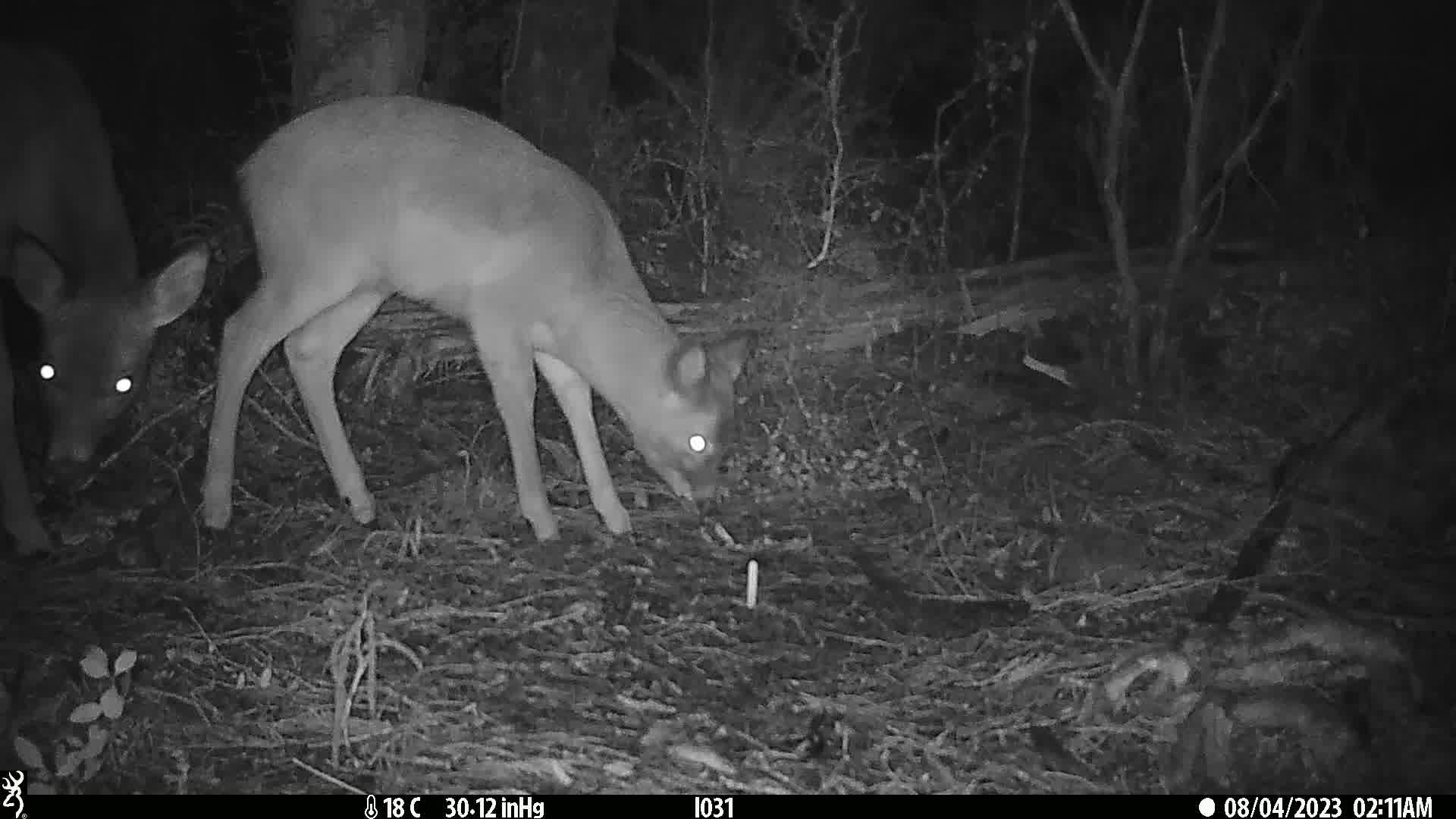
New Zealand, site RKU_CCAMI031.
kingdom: Animalia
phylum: Chordata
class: Mammalia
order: Artiodactyla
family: Cervidae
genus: Odocoileus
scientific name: Odocoileus virginianus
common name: white-tailed deer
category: white tailed deer